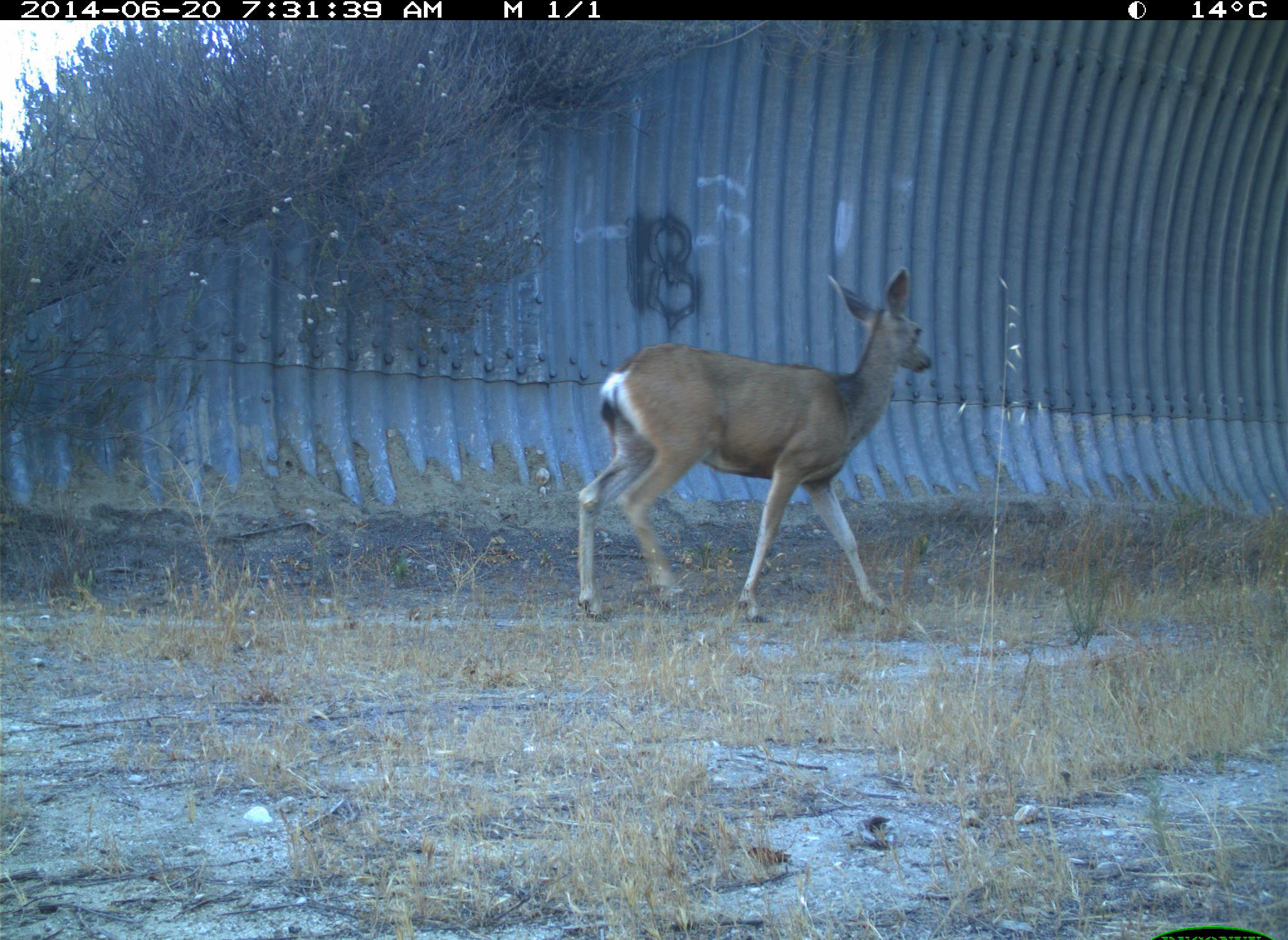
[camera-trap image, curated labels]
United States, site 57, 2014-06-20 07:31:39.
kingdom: Animalia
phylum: Chordata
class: Mammalia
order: Artiodactyla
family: Cervidae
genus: Odocoileus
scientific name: Odocoileus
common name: deer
Deer (Odocoileus).